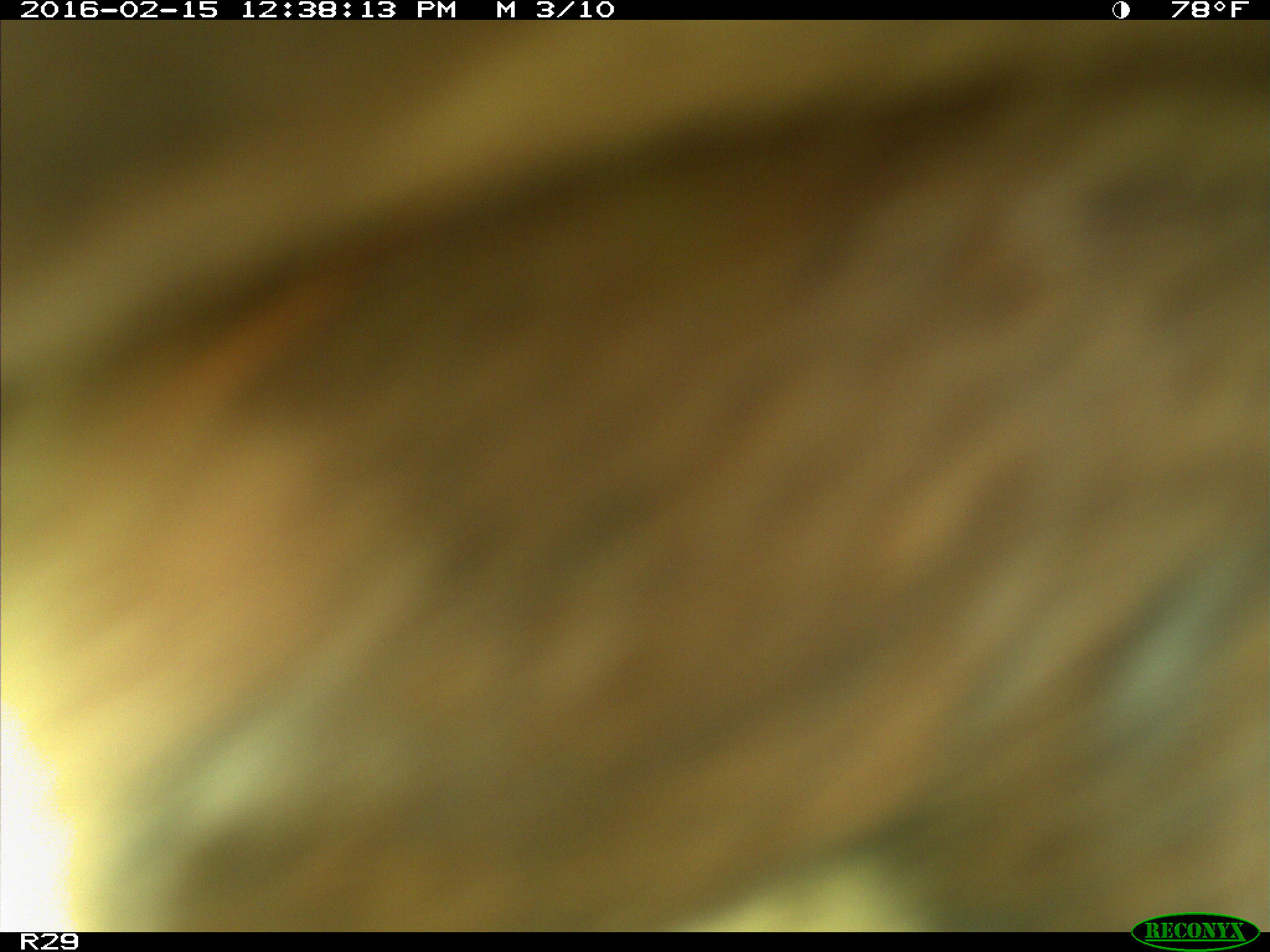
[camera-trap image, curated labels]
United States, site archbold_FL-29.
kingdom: Animalia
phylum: Chordata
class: Mammalia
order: Artiodactyla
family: Bovidae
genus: Bos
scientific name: Bos taurus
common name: domestic cow